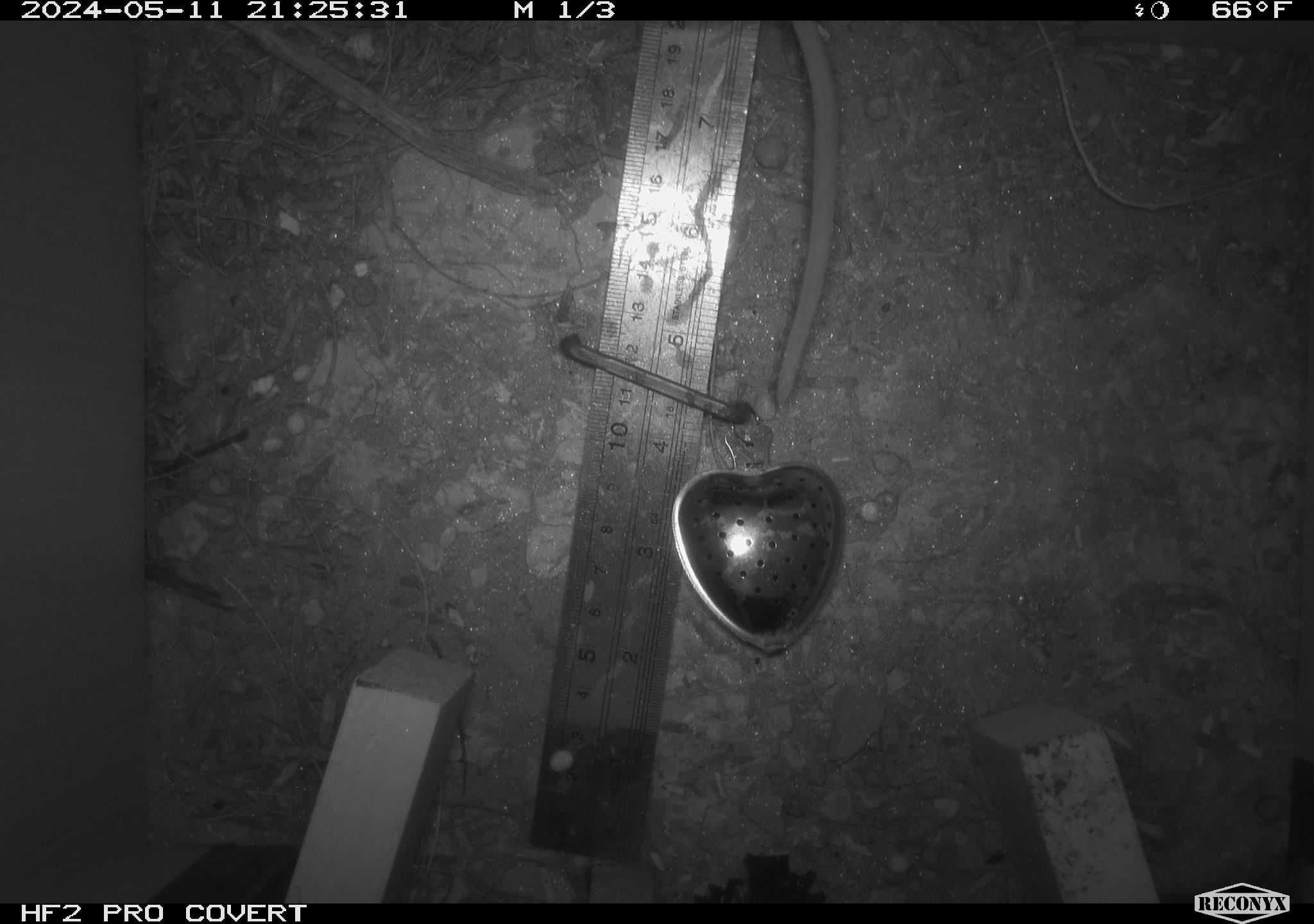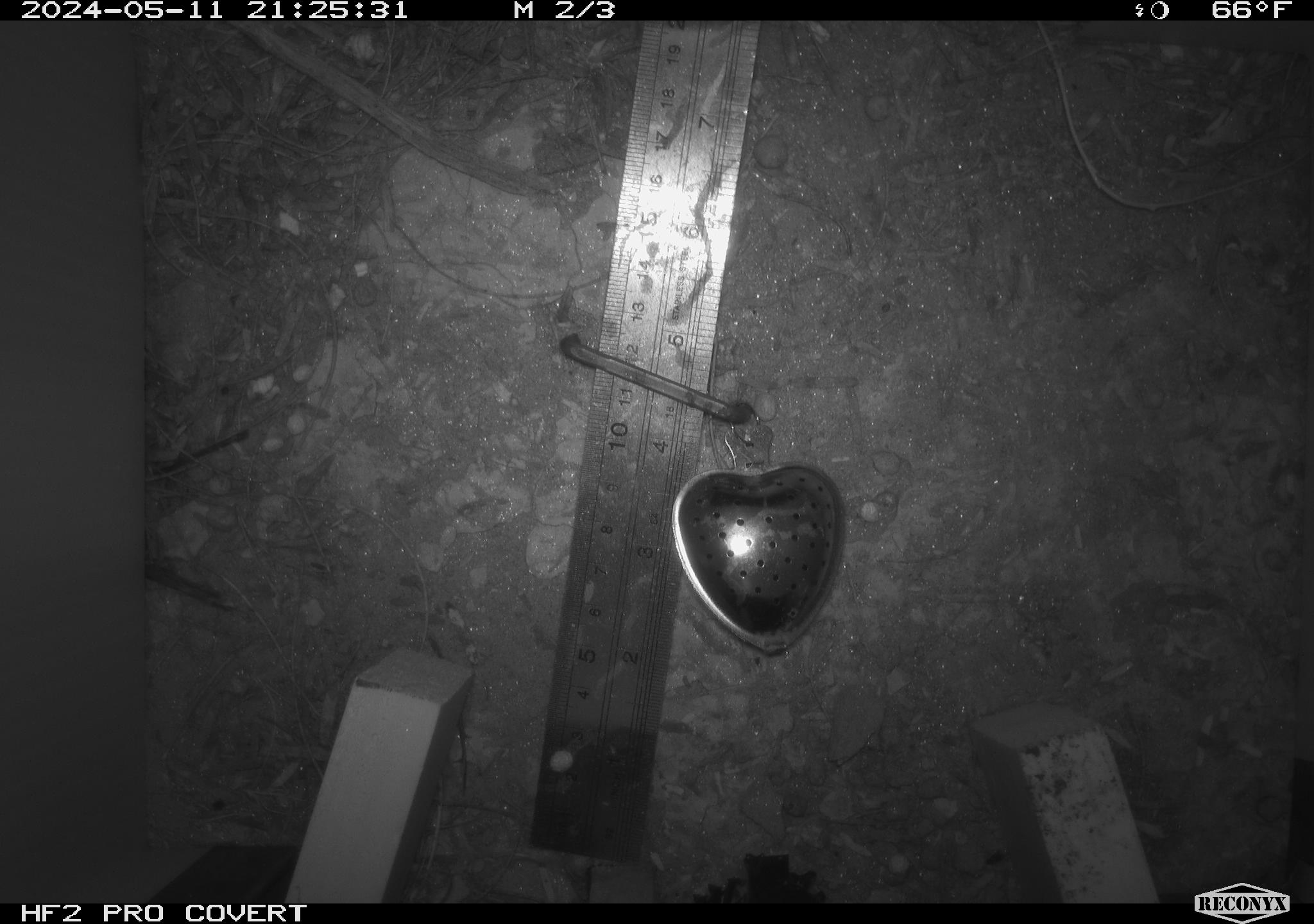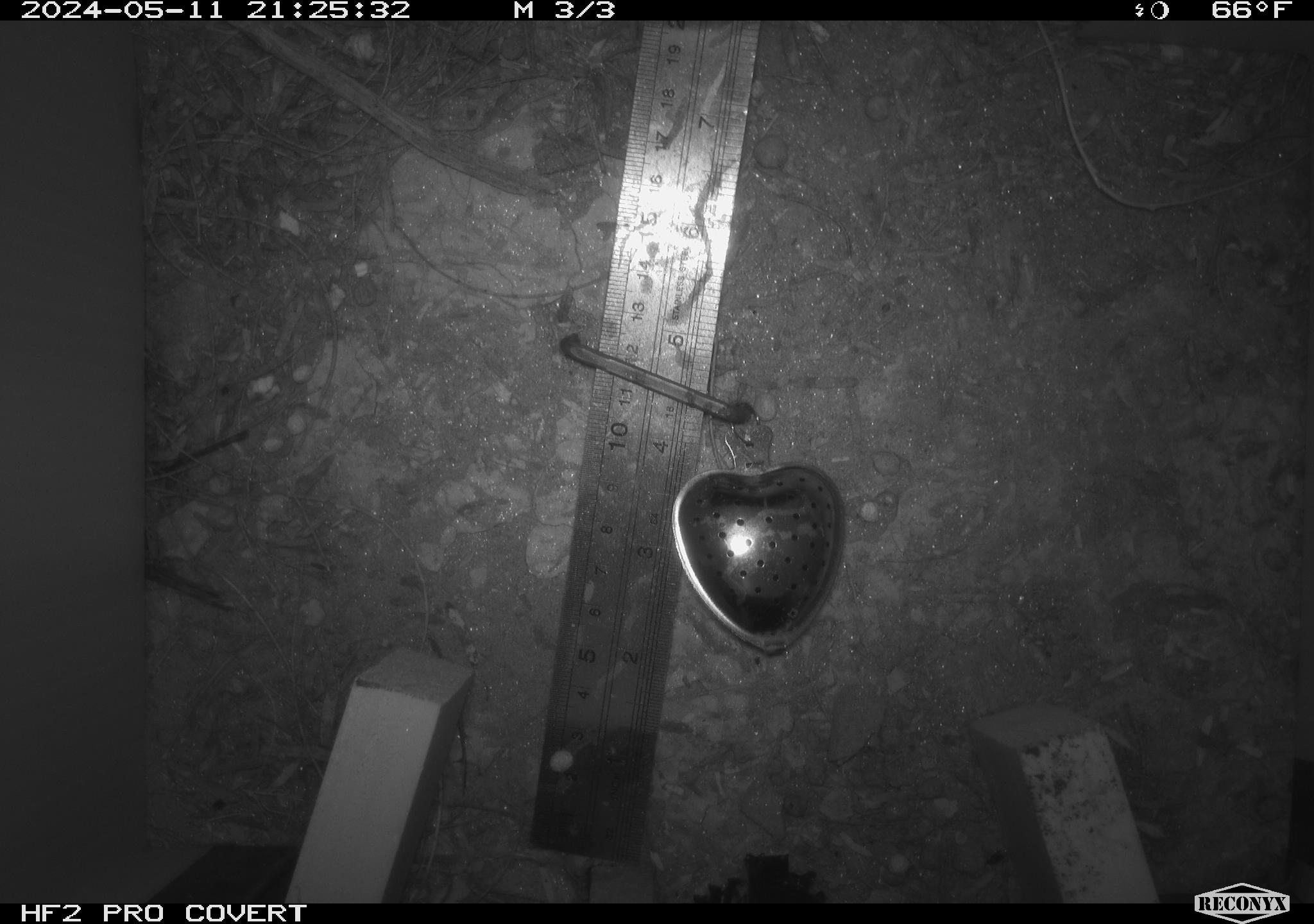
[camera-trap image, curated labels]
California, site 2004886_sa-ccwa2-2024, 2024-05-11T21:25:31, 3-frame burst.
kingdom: Animalia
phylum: Chordata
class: Mammalia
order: Rodentia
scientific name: Rodentia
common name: woodrat or rat or mouse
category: woodrat or rat or mouse species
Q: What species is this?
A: Woodrat or rat or mouse species (woodrat or rat or mouse) (Rodentia).